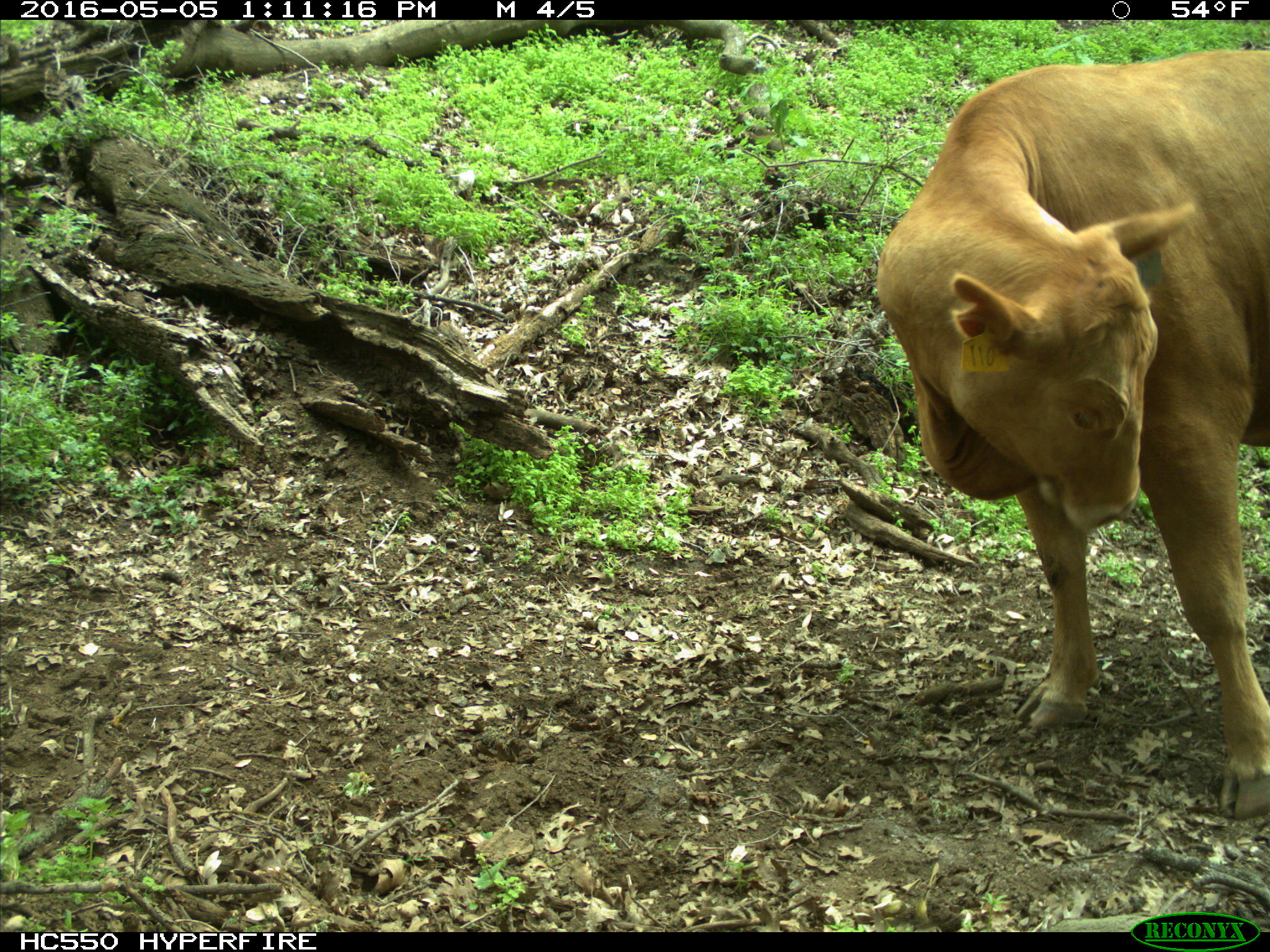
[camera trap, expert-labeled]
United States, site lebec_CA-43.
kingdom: Animalia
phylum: Chordata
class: Mammalia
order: Artiodactyla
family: Bovidae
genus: Bos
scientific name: Bos taurus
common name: domestic cow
Bos taurus (domestic cow).